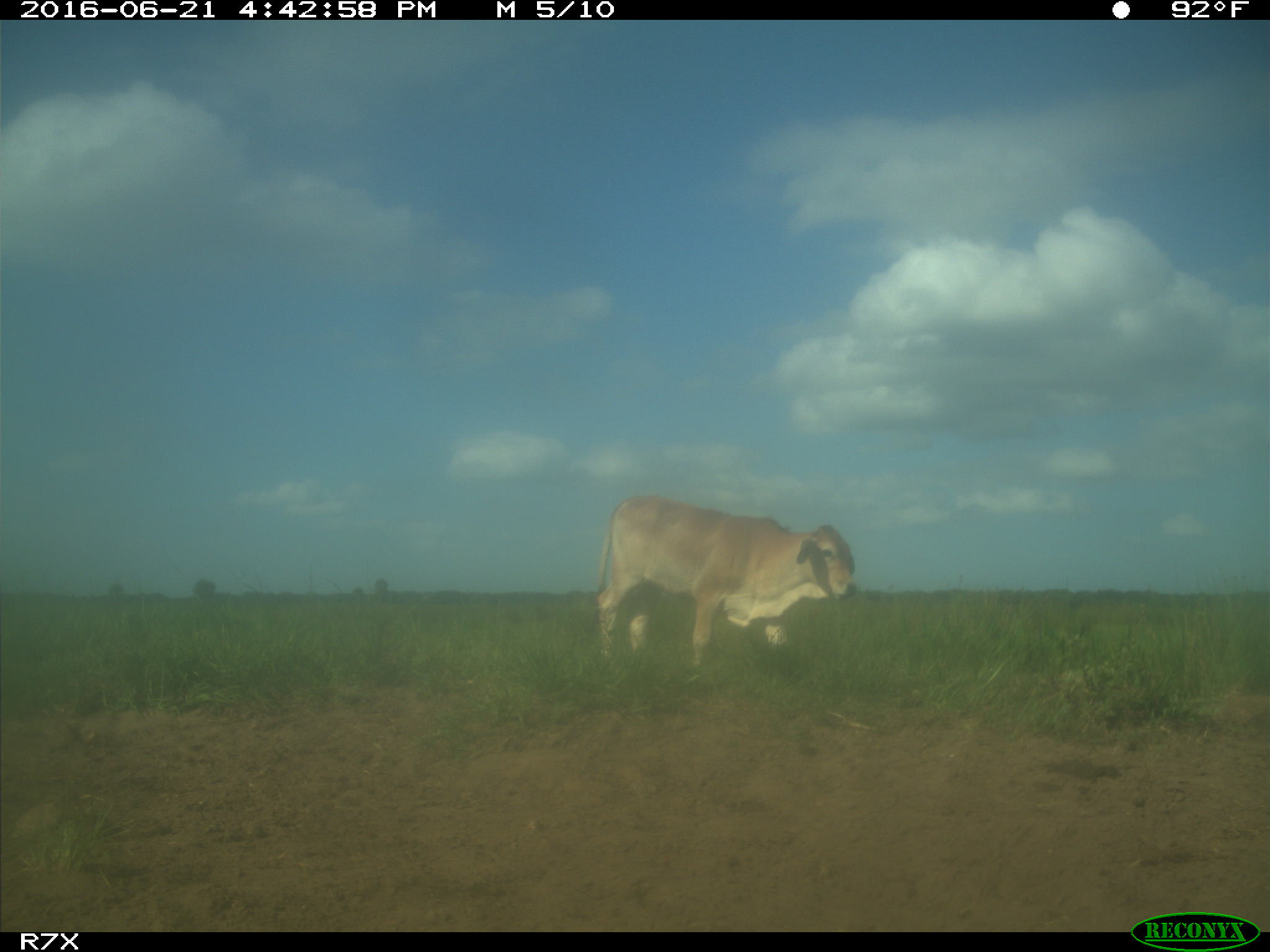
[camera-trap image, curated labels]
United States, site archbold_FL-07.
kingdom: Animalia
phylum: Chordata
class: Mammalia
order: Artiodactyla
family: Bovidae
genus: Bos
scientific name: Bos taurus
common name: domestic cow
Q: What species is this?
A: Bos taurus (domestic cow).